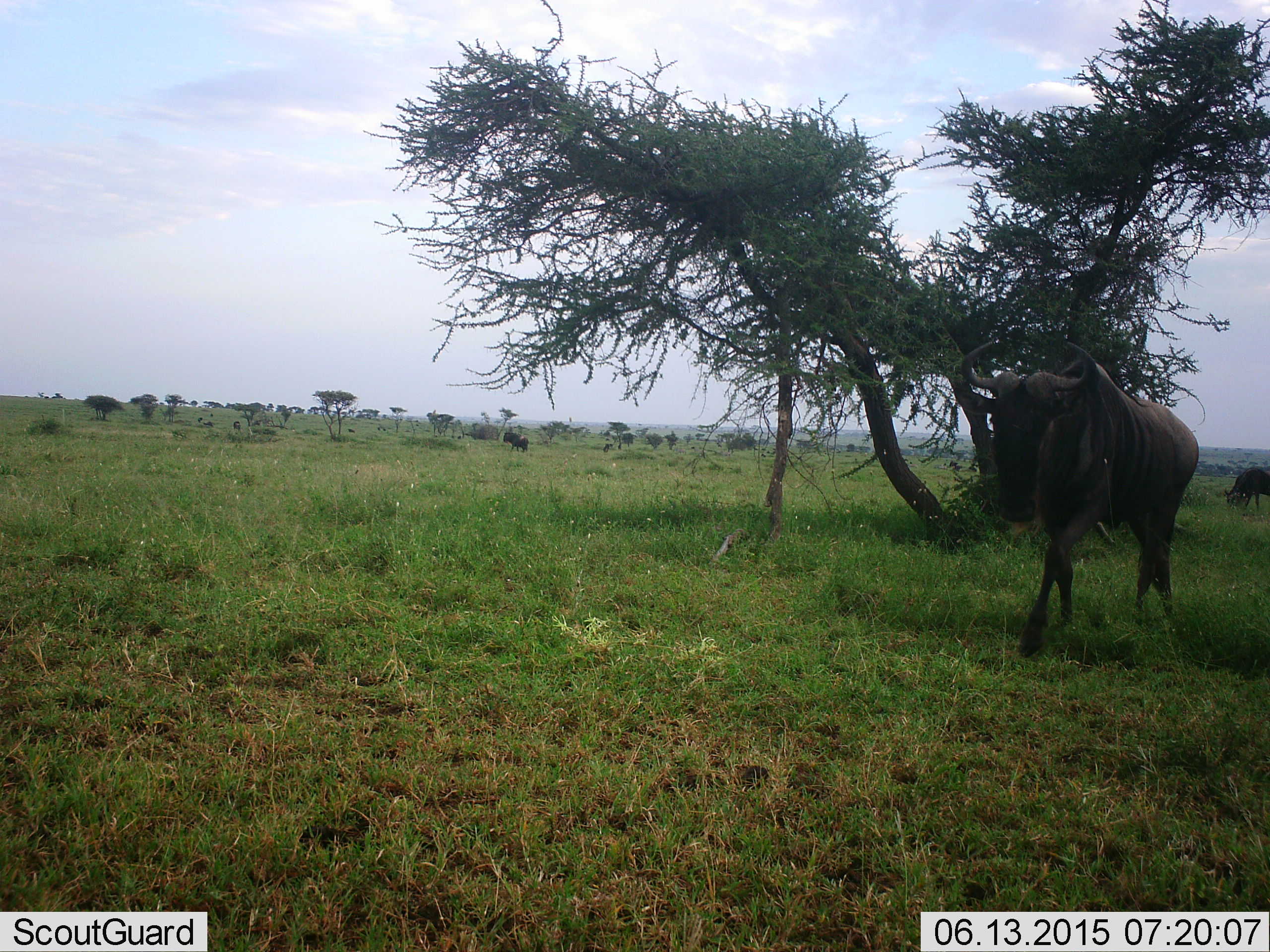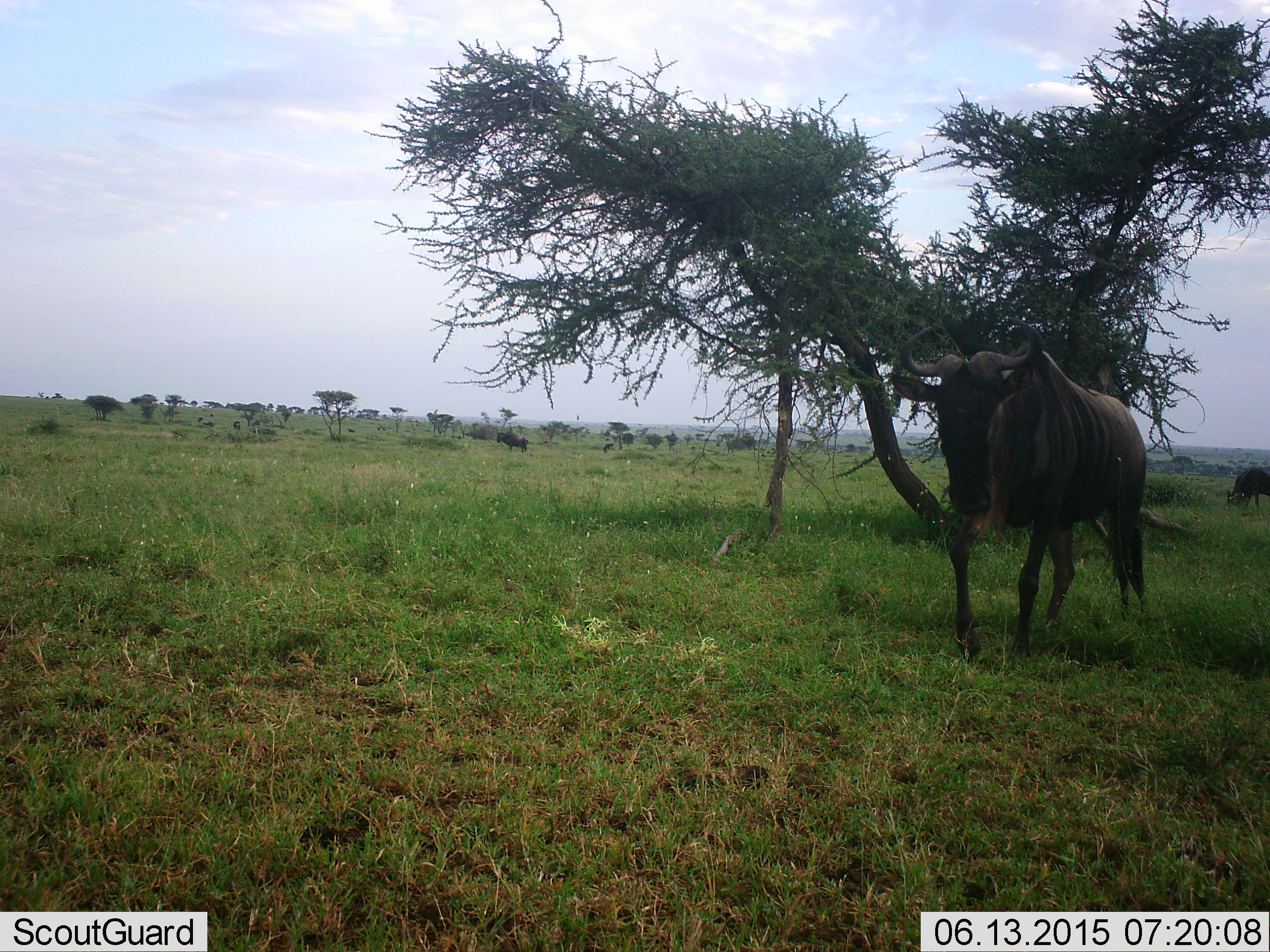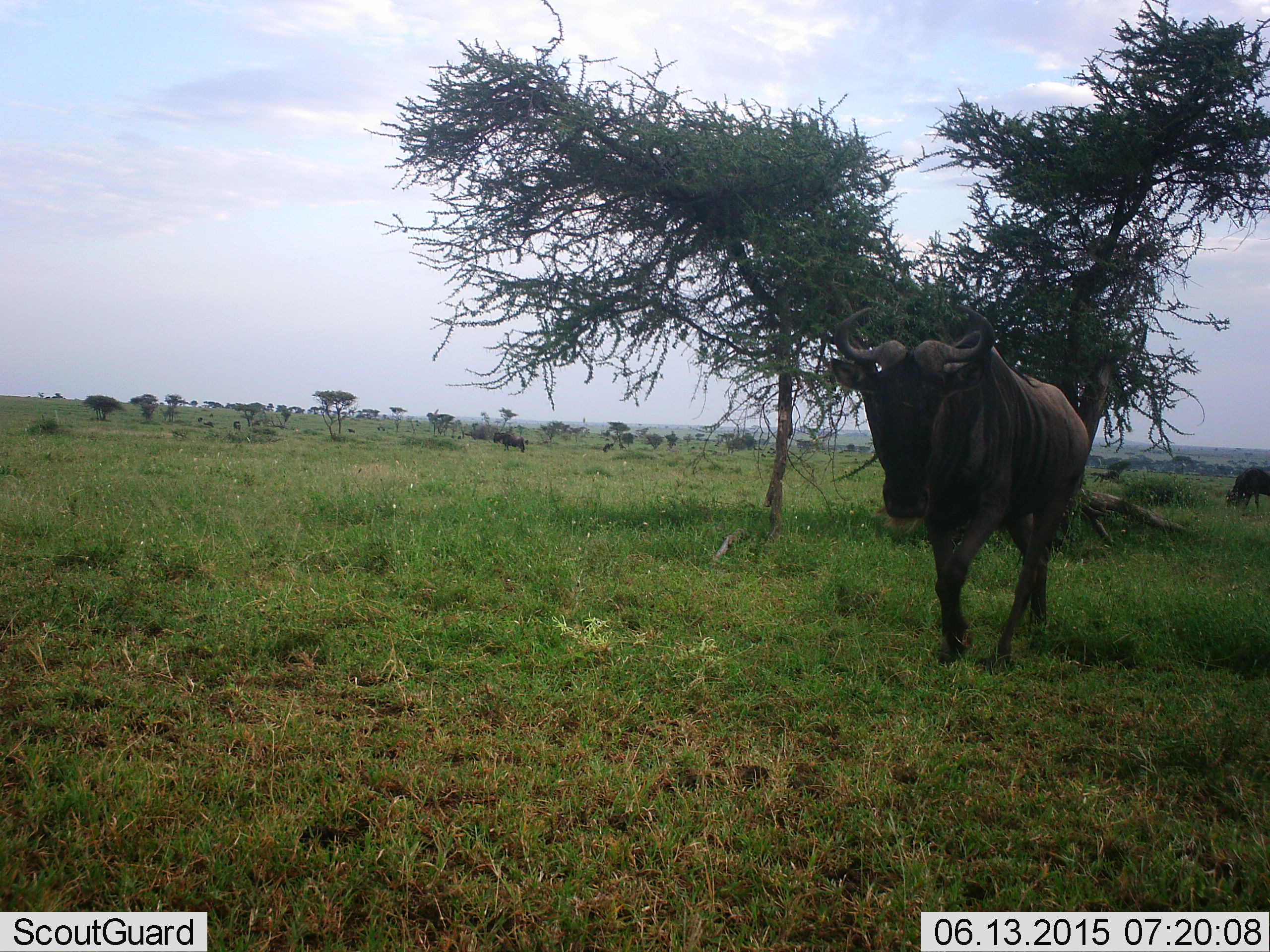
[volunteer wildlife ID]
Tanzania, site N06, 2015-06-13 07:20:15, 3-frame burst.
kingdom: Animalia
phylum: Chordata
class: Mammalia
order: Artiodactyla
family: Bovidae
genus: Connochaetes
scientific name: Connochaetes taurinus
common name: blue wildebeest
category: wildebeest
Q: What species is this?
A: Wildebeest (blue wildebeest) (Connochaetes taurinus).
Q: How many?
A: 3.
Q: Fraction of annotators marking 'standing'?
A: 70%.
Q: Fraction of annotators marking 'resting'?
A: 10%.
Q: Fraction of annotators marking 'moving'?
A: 90%.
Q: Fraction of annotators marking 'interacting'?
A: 0%.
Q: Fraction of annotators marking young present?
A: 0%.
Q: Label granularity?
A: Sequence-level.